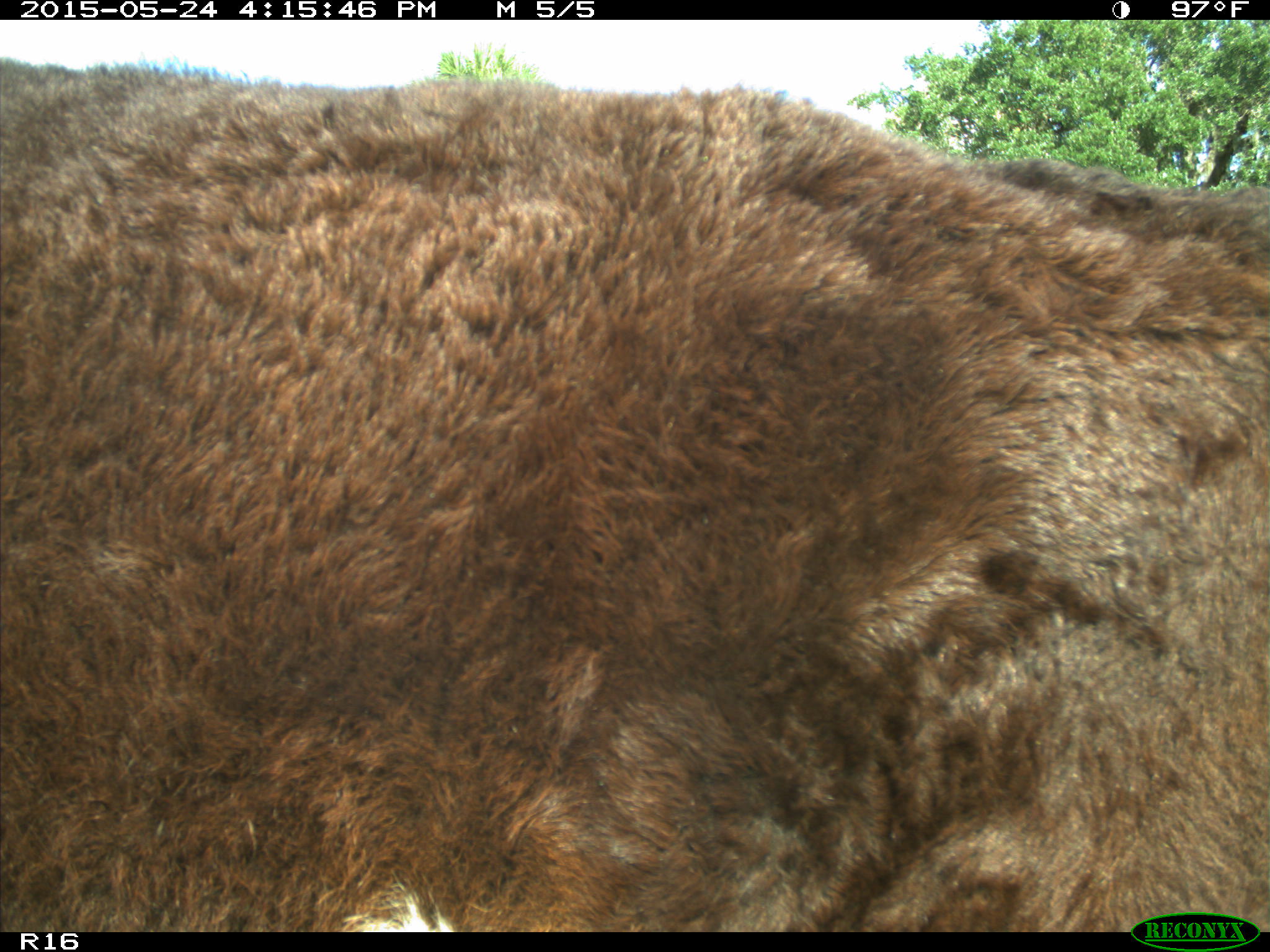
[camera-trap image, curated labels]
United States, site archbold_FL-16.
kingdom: Animalia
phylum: Chordata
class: Mammalia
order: Artiodactyla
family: Bovidae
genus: Bos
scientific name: Bos taurus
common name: domestic cow